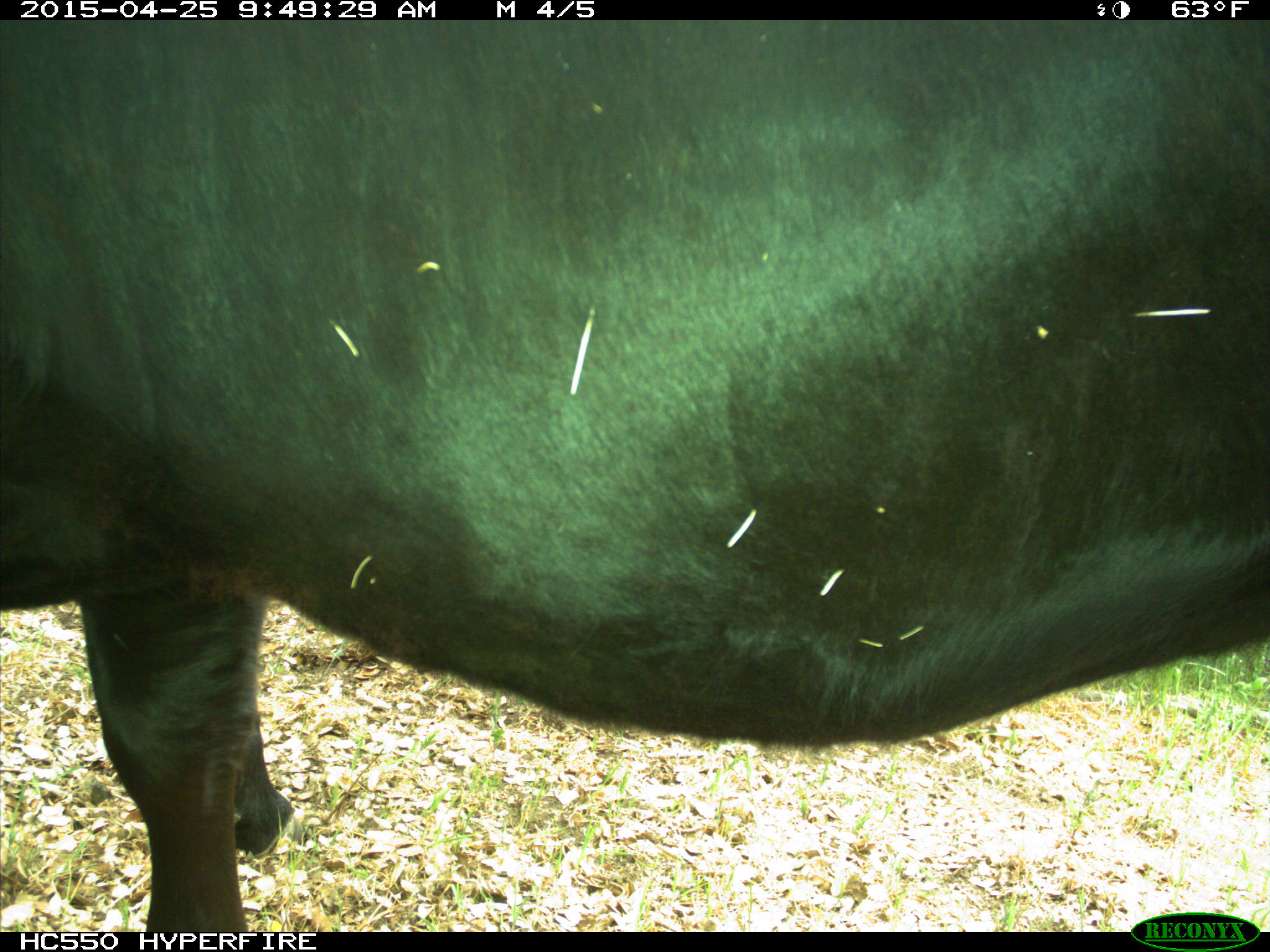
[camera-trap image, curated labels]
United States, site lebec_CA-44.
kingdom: Animalia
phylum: Chordata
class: Mammalia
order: Artiodactyla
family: Suidae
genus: Sus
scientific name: Sus scrofa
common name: wild boar